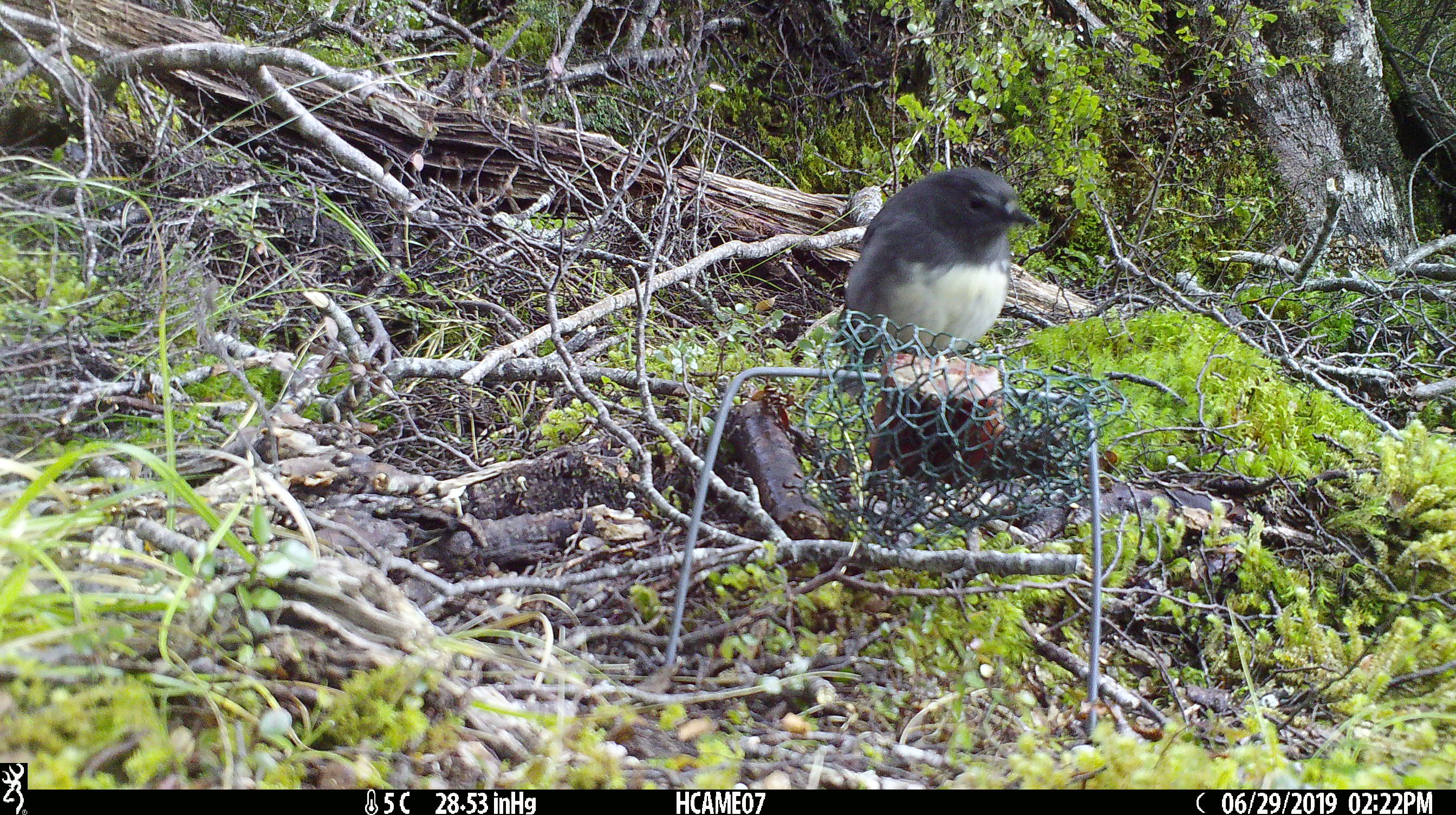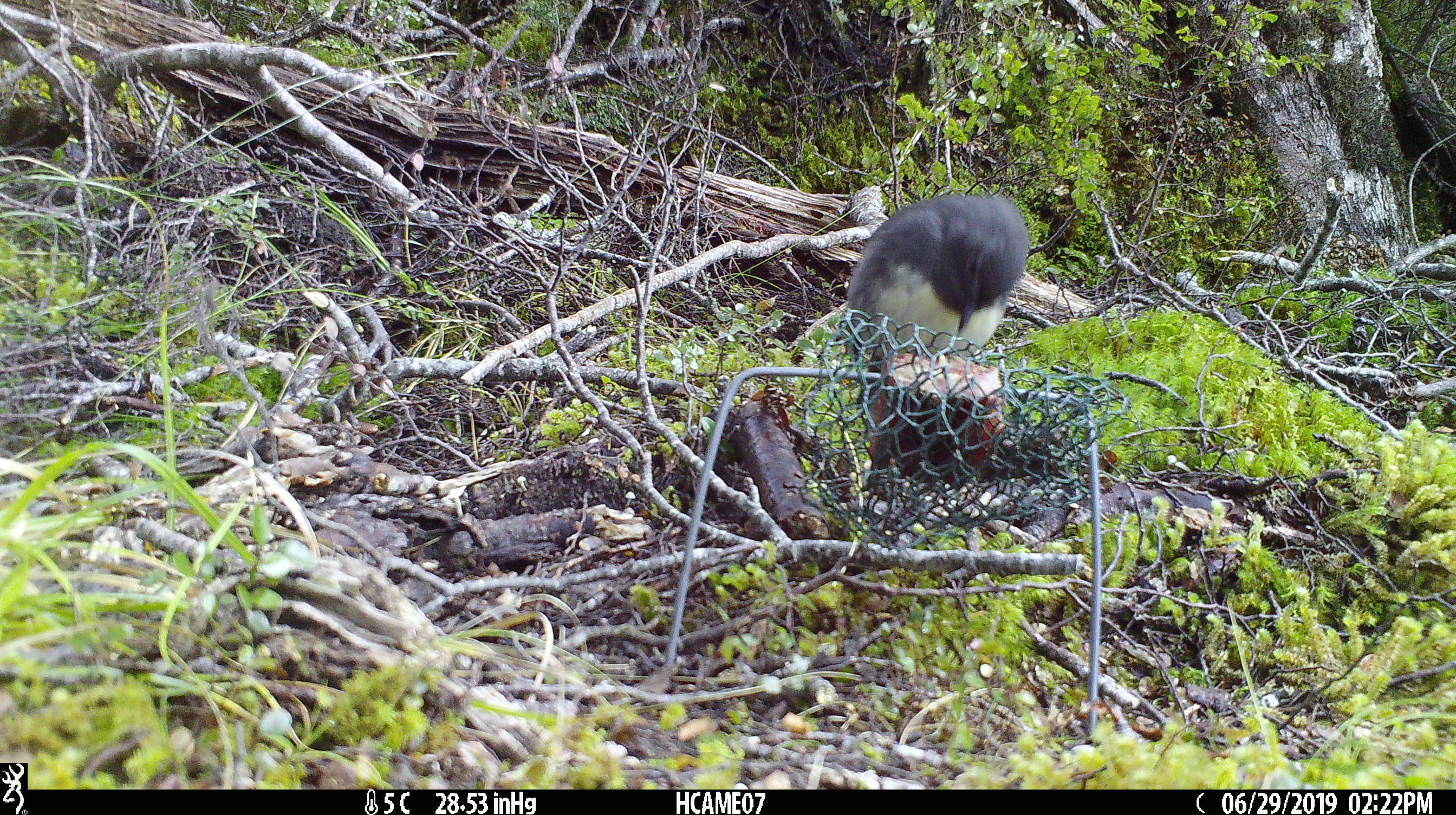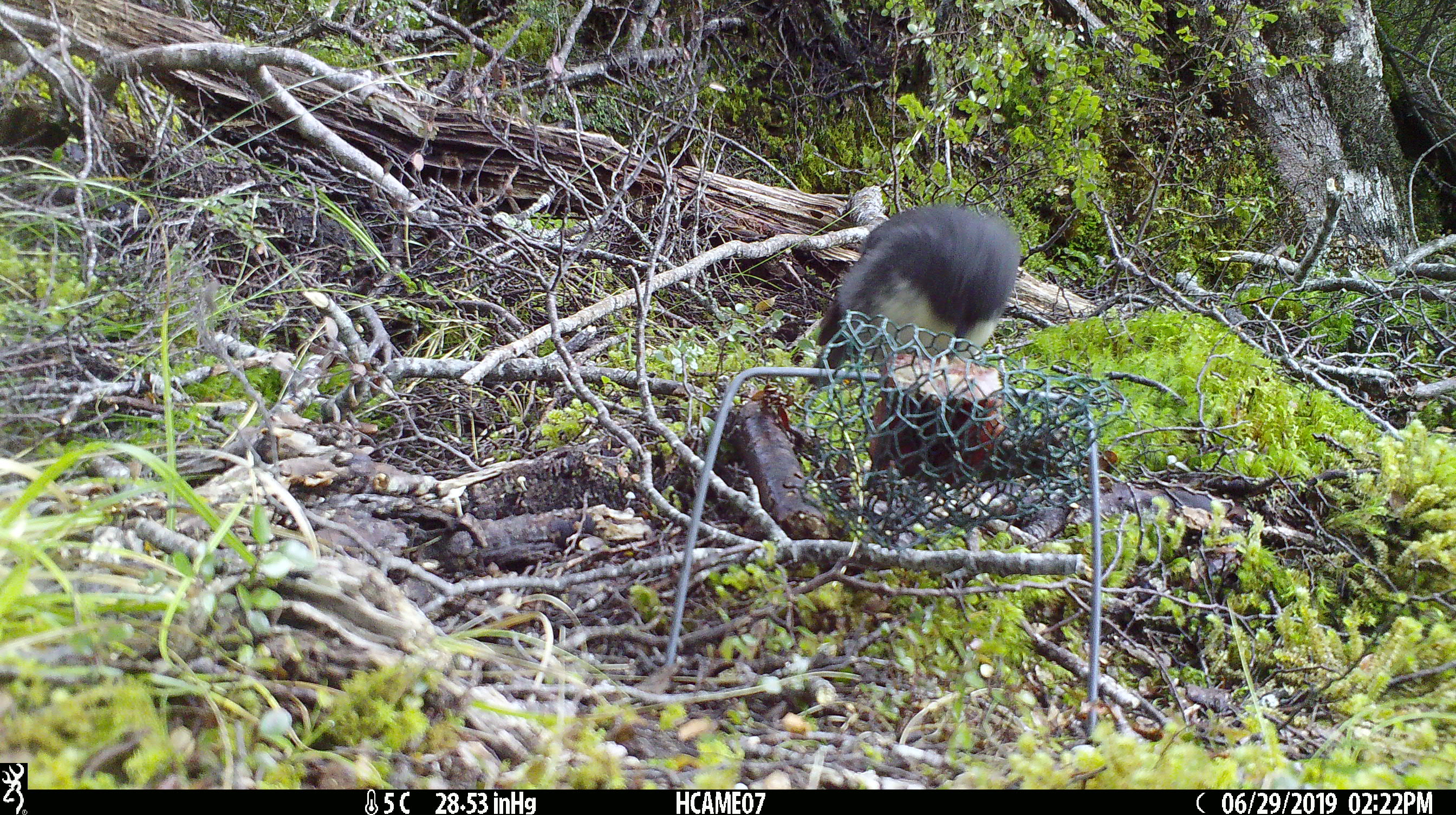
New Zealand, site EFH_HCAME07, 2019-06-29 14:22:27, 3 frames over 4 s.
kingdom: Animalia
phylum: Chordata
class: Aves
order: Passeriformes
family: Petroicidae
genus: Petroica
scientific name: Petroica australis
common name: new zealand robin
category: robin